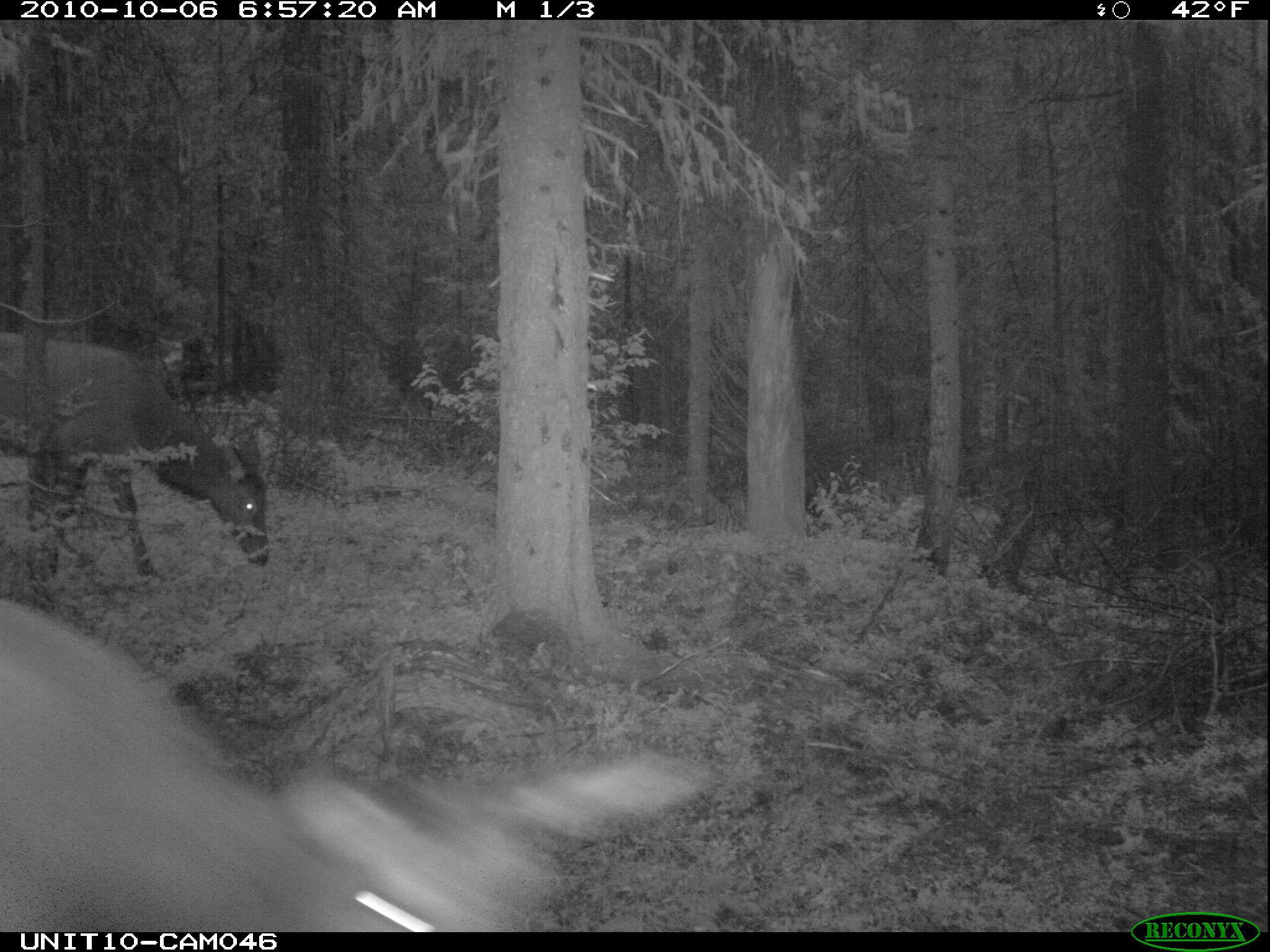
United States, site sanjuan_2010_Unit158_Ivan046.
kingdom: Animalia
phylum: Chordata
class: Mammalia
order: Artiodactyla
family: Cervidae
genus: Cervus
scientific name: Cervus elaphus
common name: red deer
Cervus elaphus (red deer).